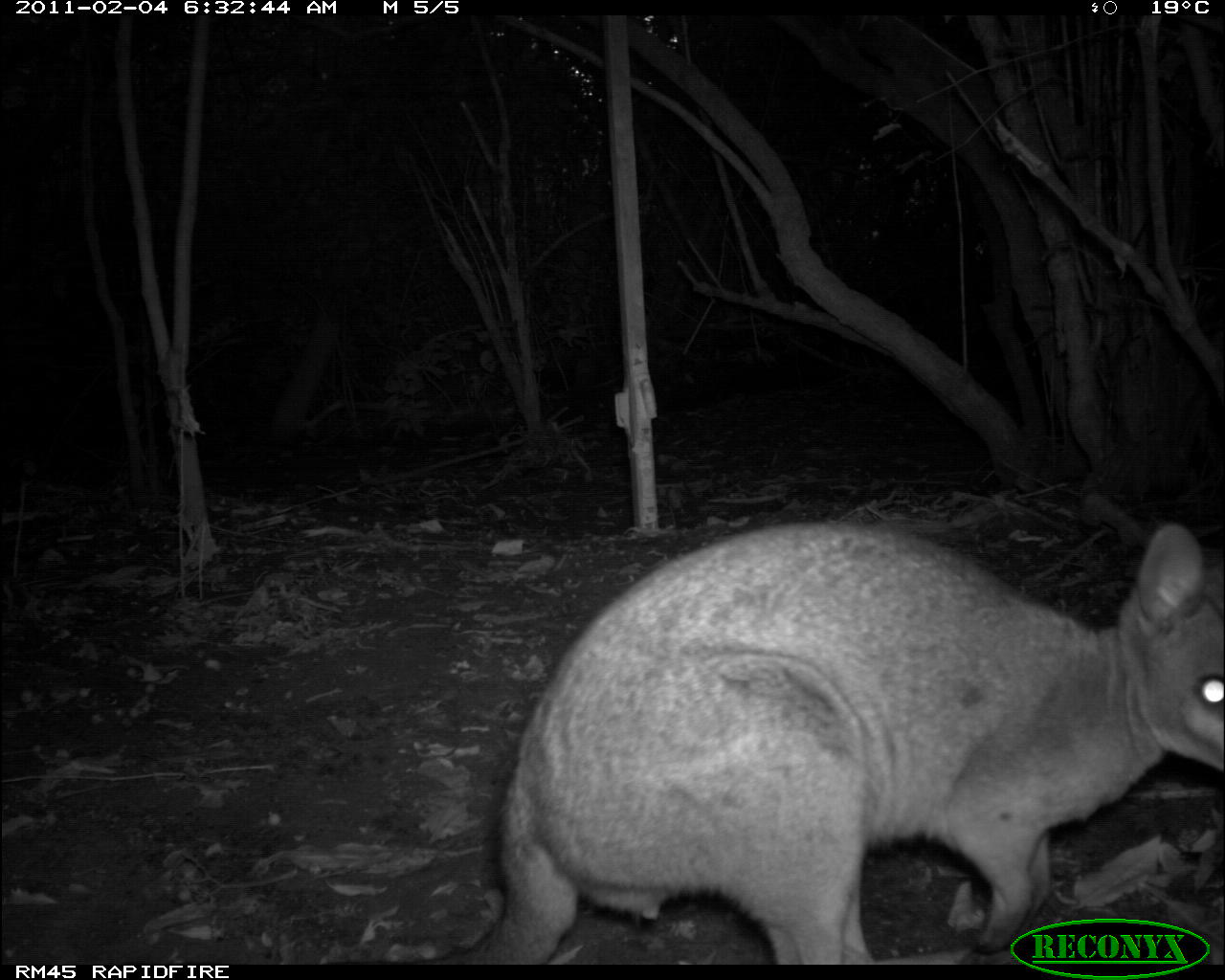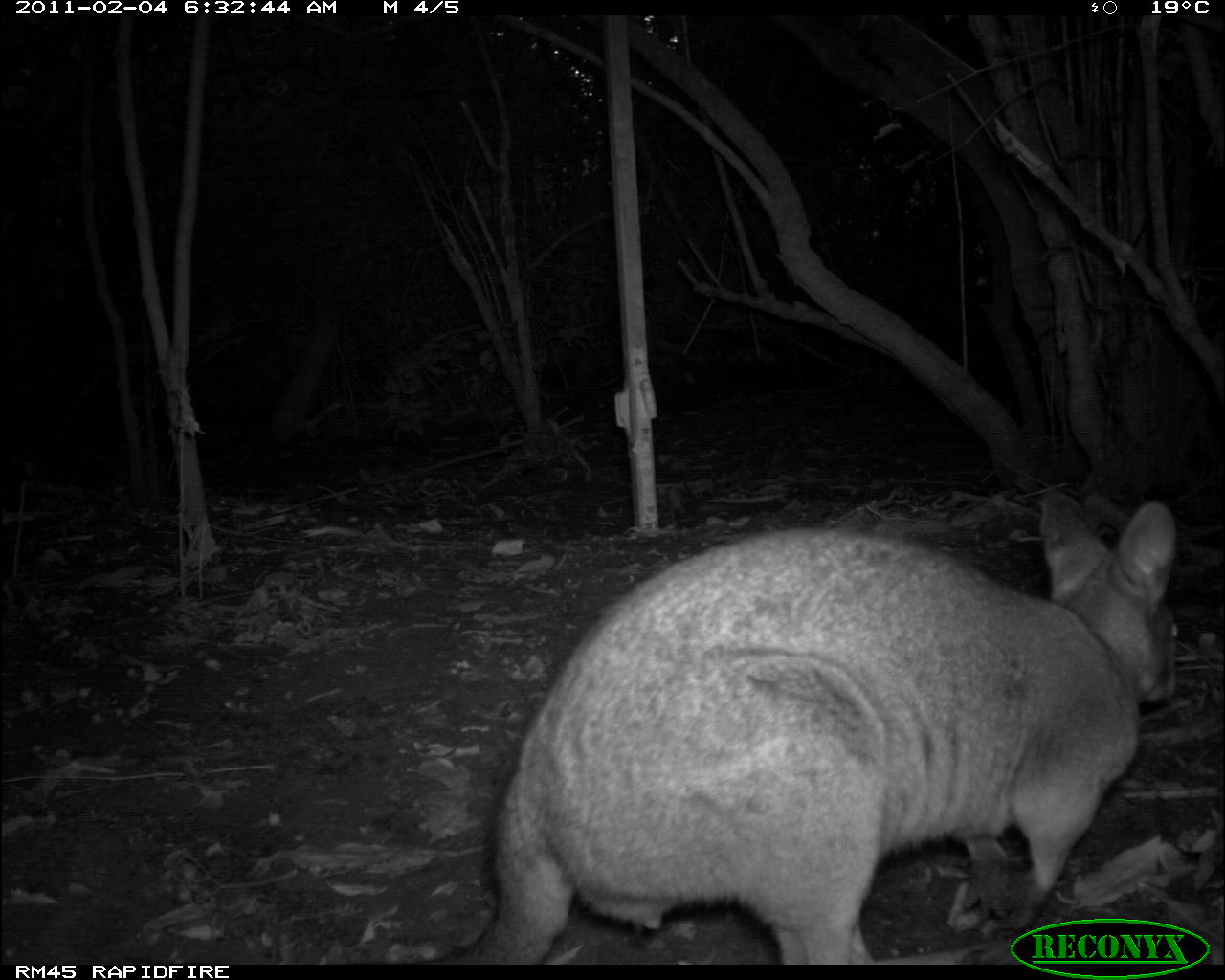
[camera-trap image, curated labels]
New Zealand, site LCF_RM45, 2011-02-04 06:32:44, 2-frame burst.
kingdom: Animalia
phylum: Chordata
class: Mammalia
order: Diprotodontia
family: Macropodidae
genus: Notamacropus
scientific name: Notamacropus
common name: wallaby